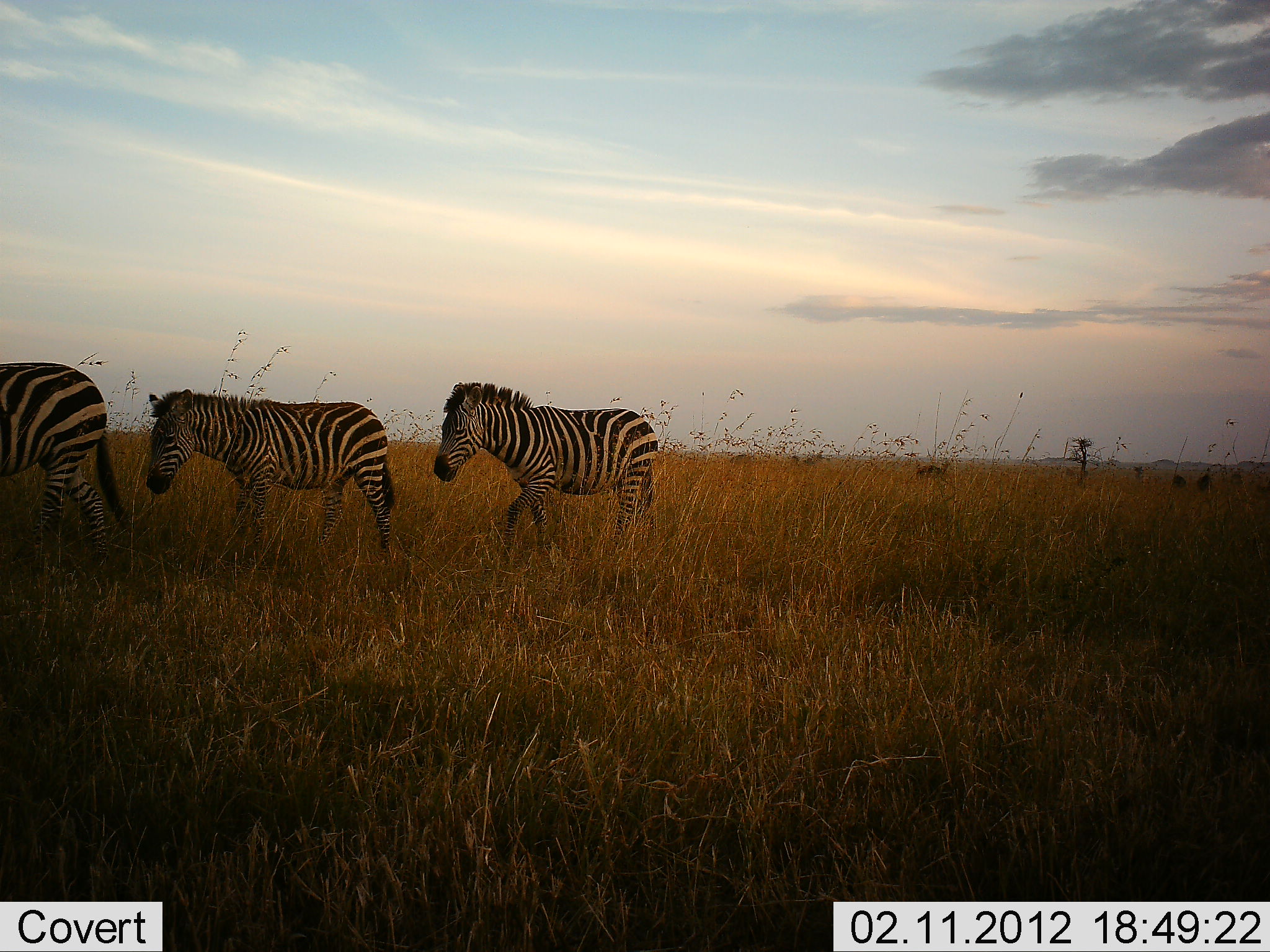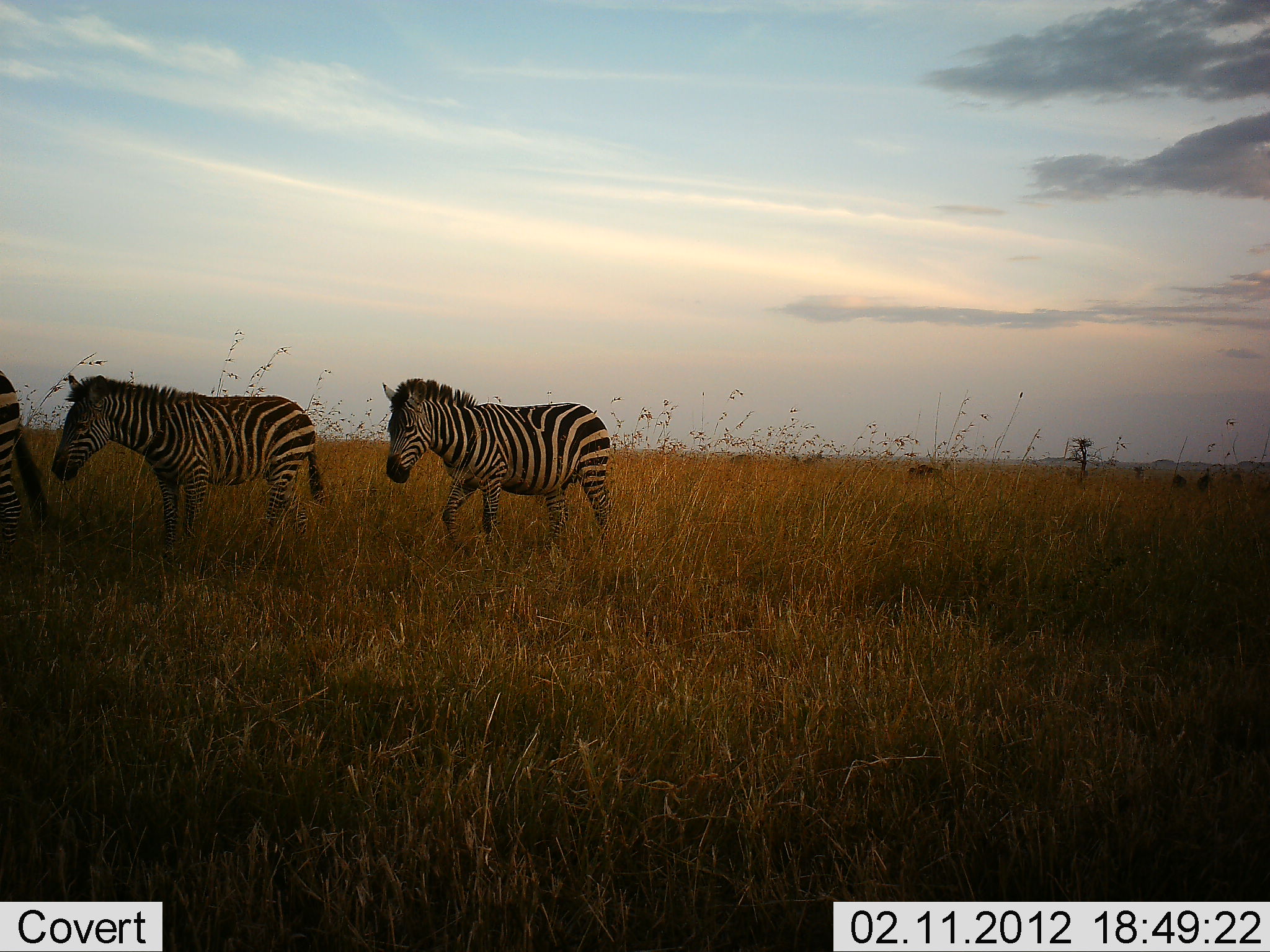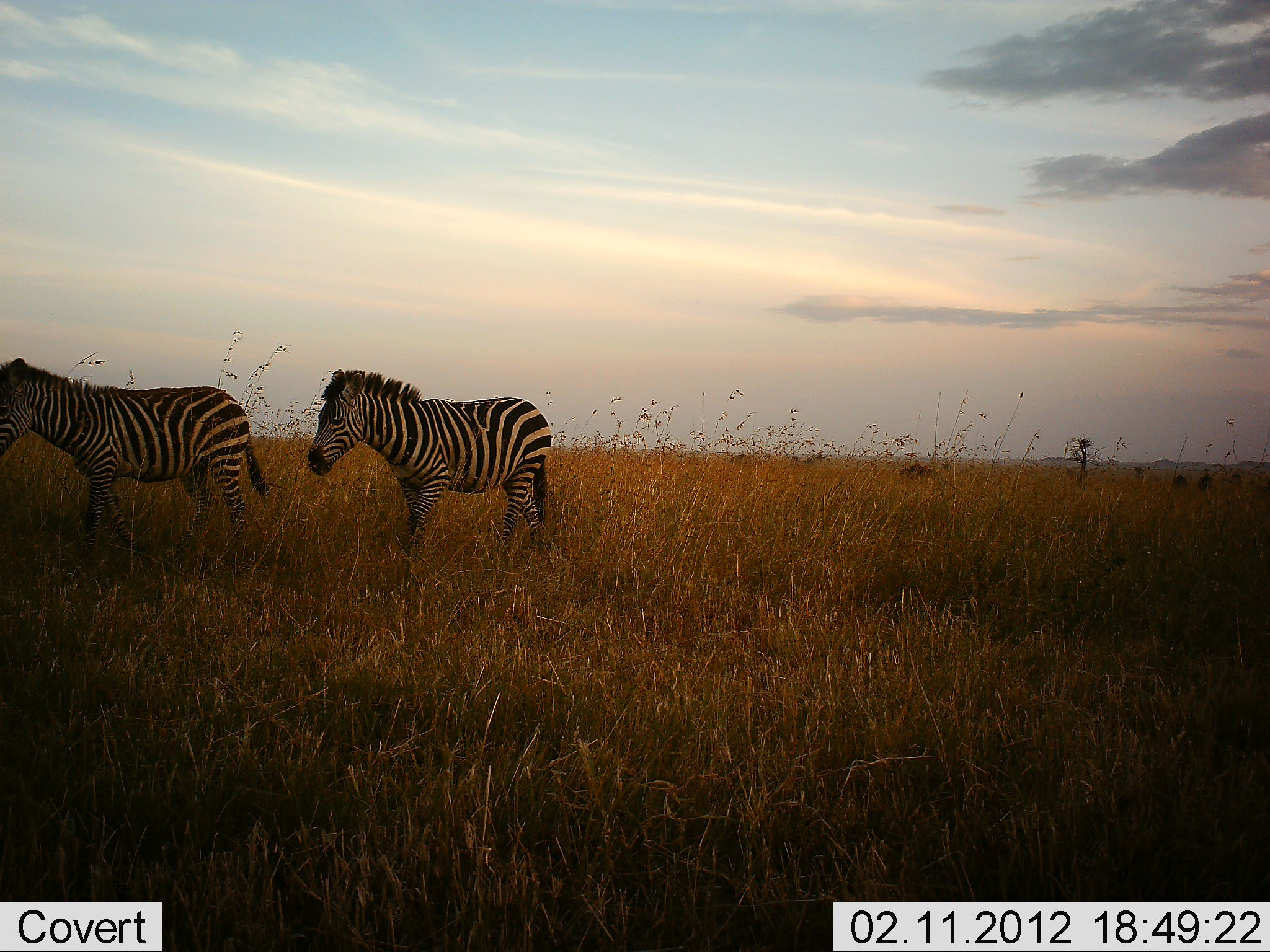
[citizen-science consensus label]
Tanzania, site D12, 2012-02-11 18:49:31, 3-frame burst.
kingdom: Animalia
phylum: Chordata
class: Mammalia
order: Perissodactyla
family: Equidae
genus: Equus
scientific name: Equus quagga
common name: plains zebra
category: zebra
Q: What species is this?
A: Zebra (plains zebra) (Equus quagga).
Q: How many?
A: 3.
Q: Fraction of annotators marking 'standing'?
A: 0%.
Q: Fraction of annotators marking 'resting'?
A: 0%.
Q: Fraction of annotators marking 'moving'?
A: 100%.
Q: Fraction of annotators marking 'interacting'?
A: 0%.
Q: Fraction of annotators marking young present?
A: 4%.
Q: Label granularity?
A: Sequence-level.